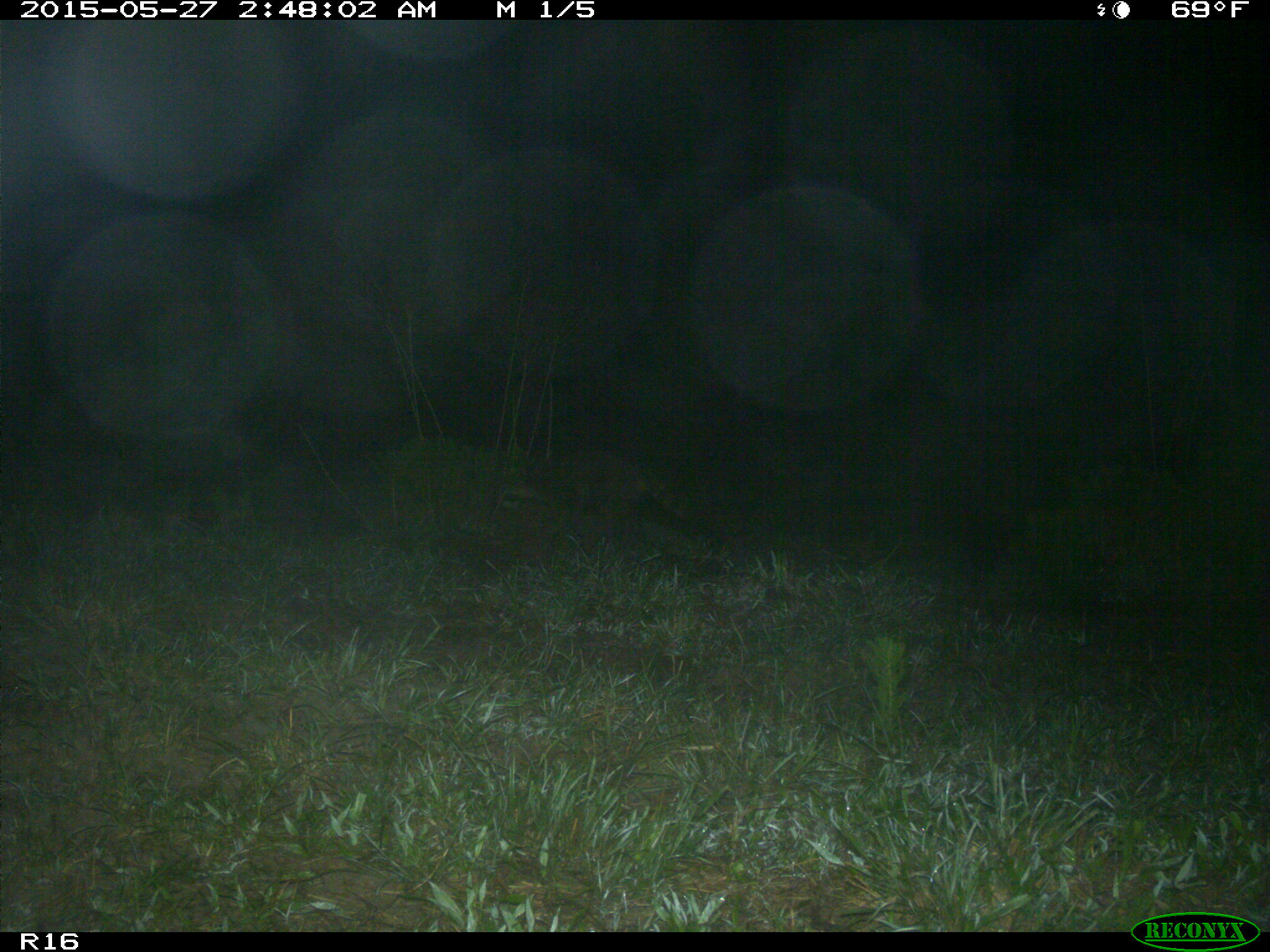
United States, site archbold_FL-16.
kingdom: Animalia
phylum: Chordata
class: Mammalia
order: Carnivora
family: Procyonidae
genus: Procyon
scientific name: Procyon lotor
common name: common raccoon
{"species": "Procyon lotor (common raccoon)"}